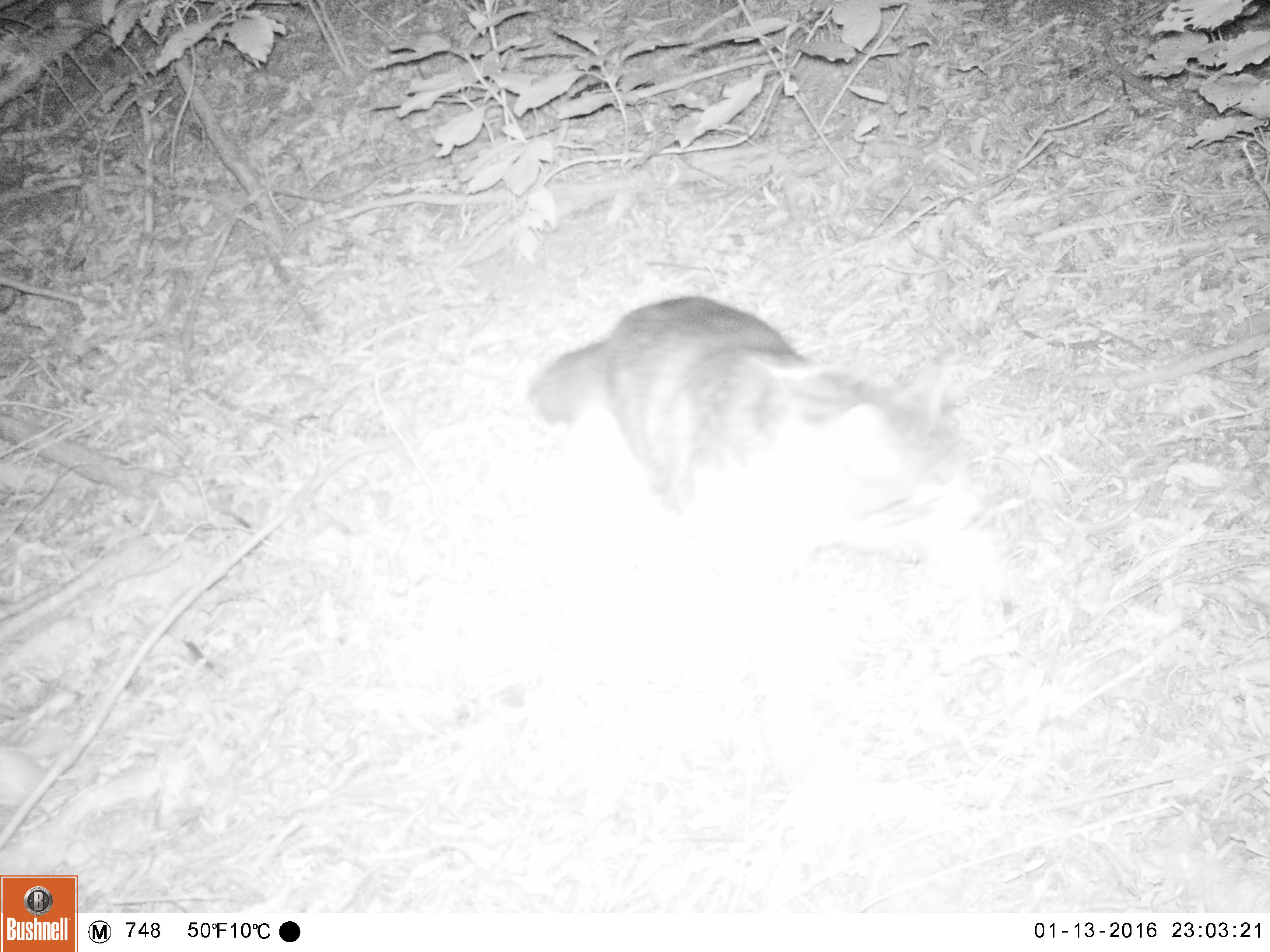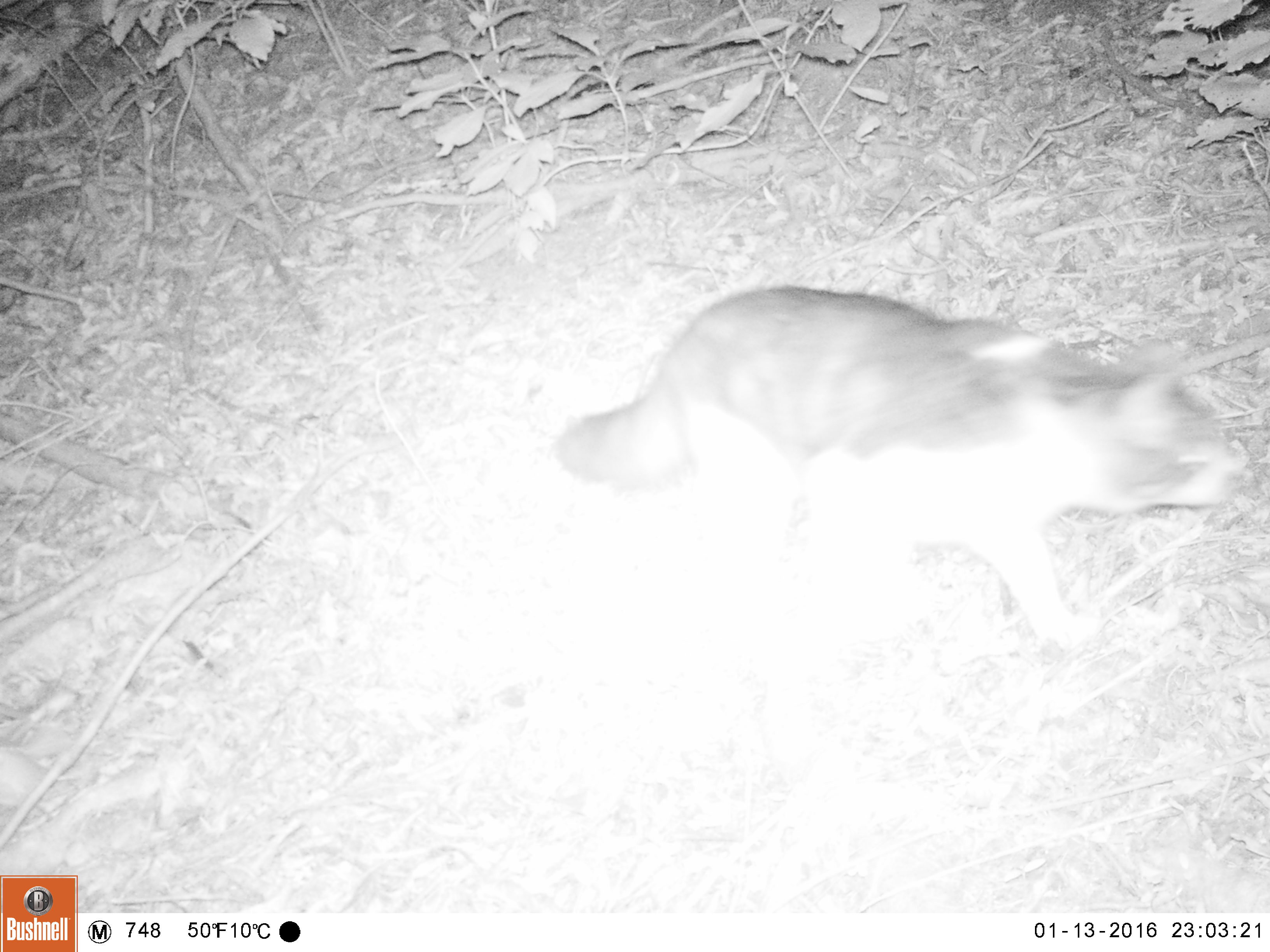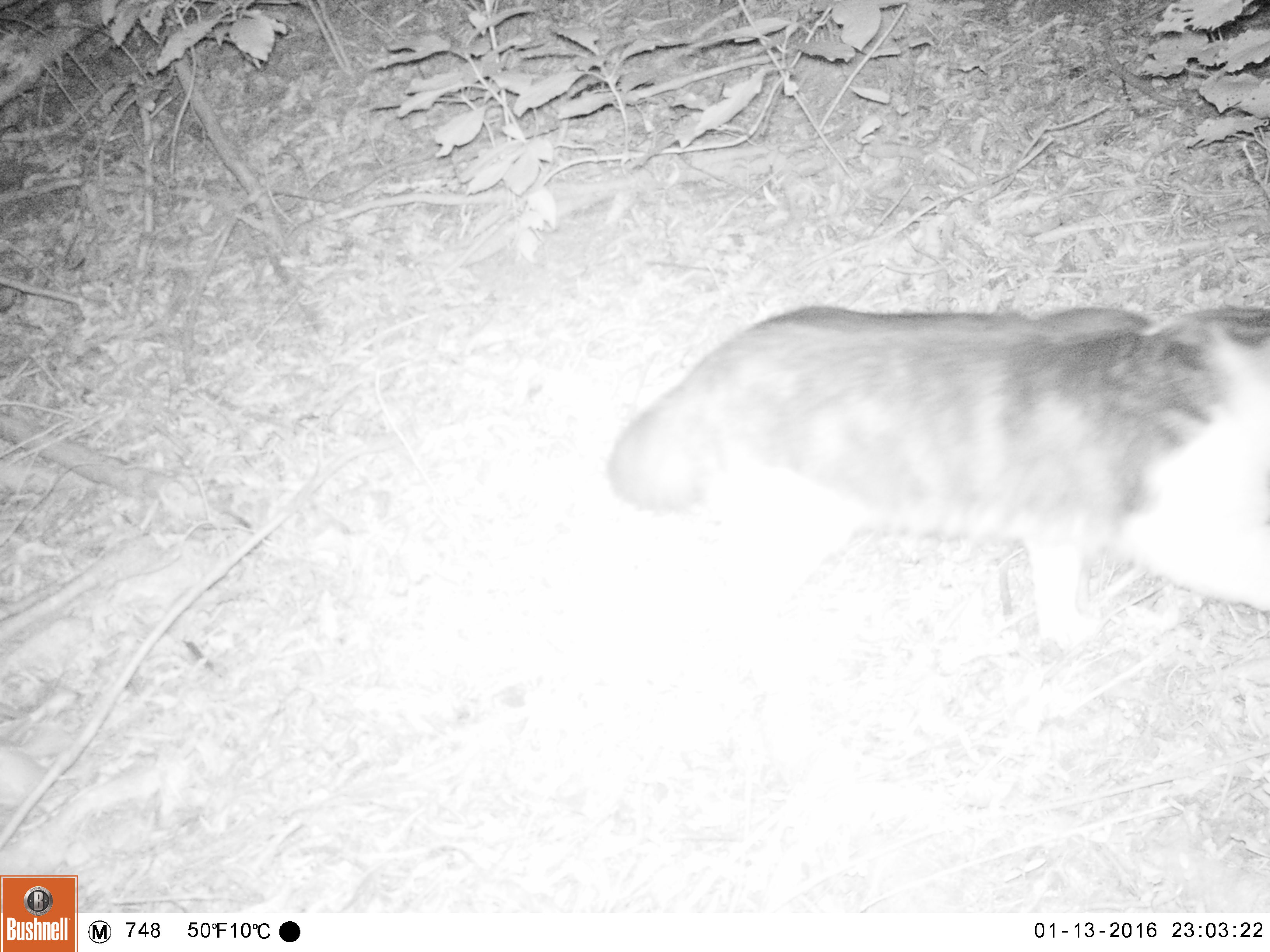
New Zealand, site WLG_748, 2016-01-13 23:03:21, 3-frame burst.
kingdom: Animalia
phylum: Chordata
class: Mammalia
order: Carnivora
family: Felidae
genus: Felis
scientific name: Felis catus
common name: domestic cat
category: cat